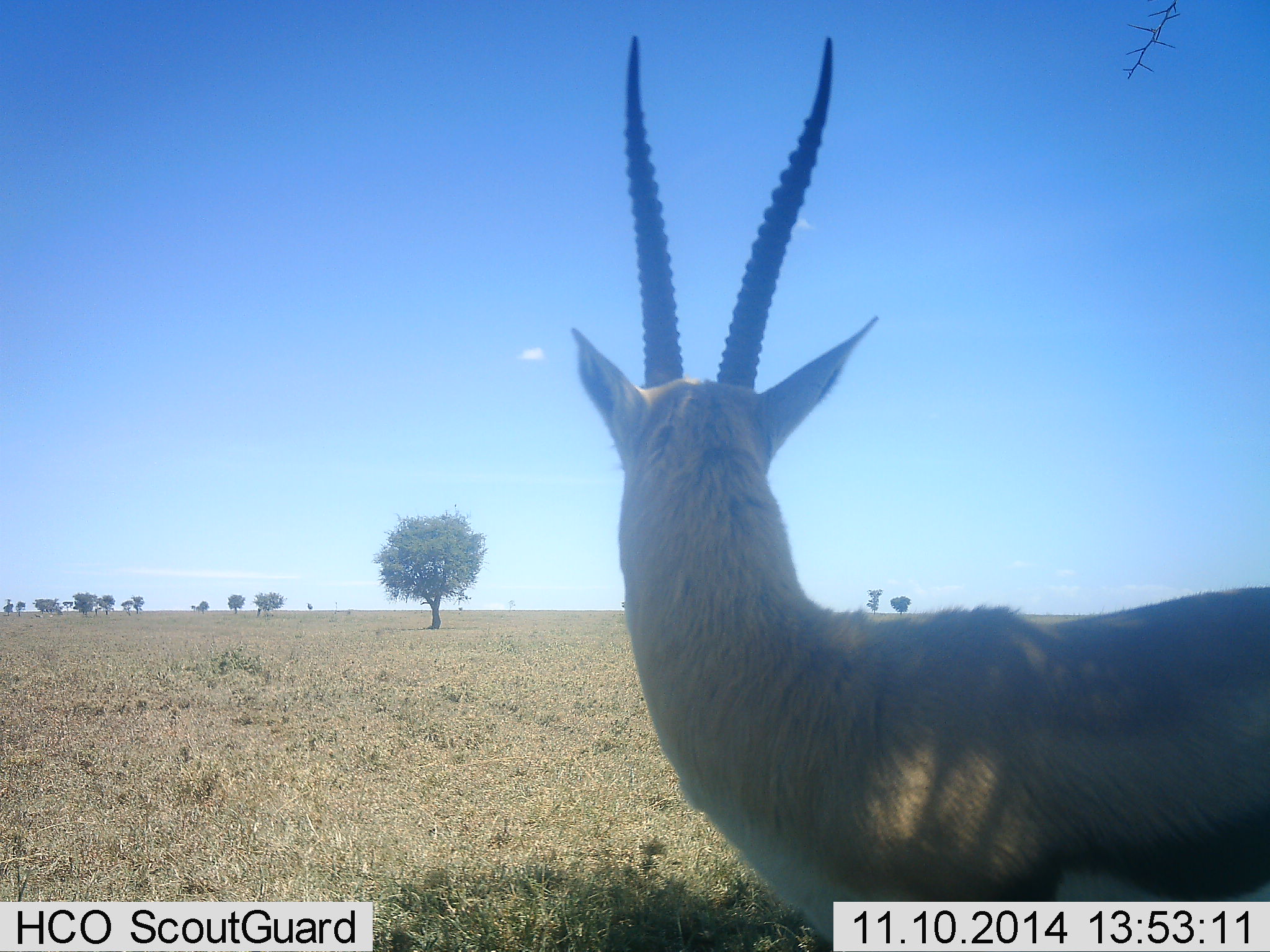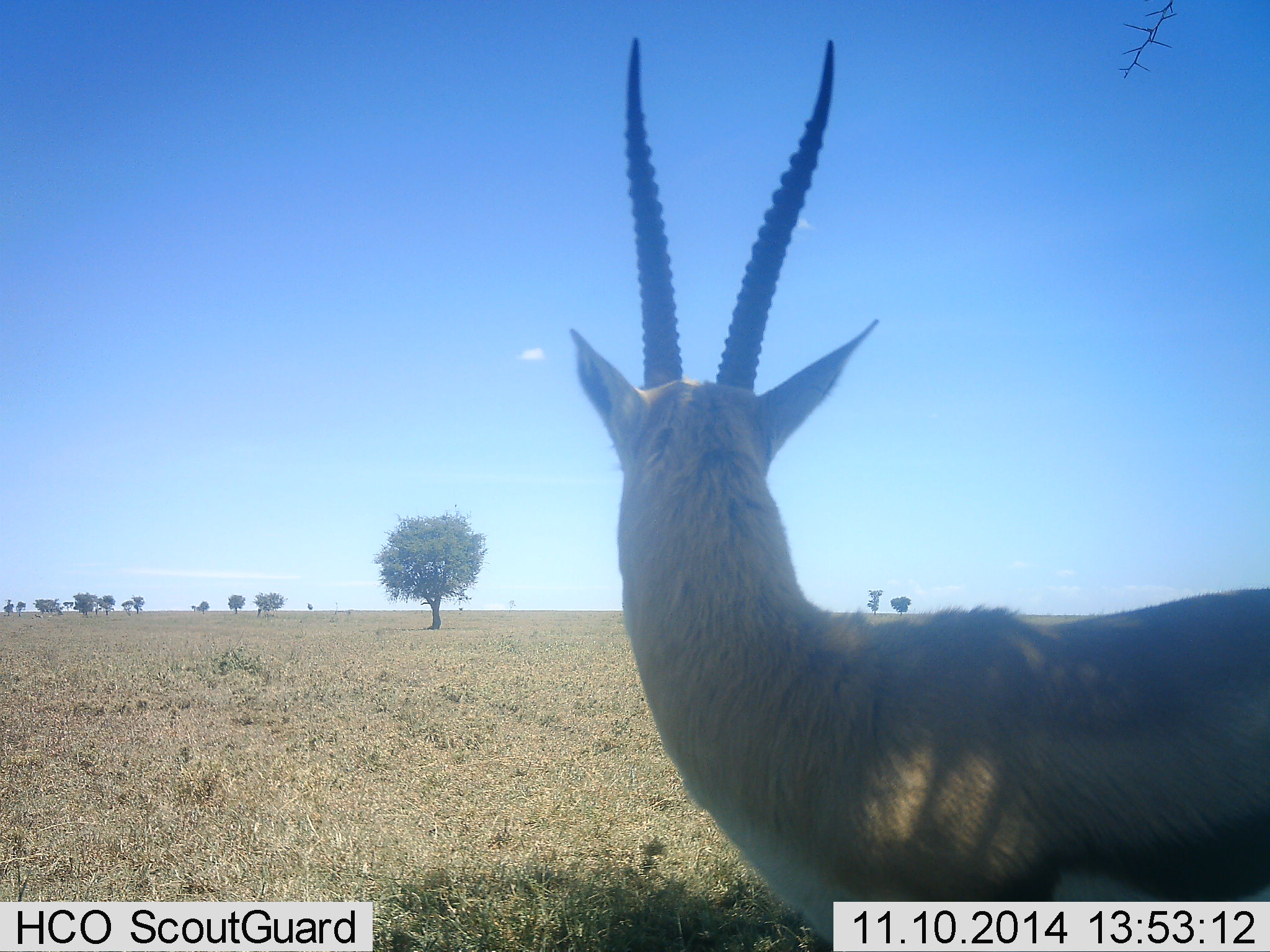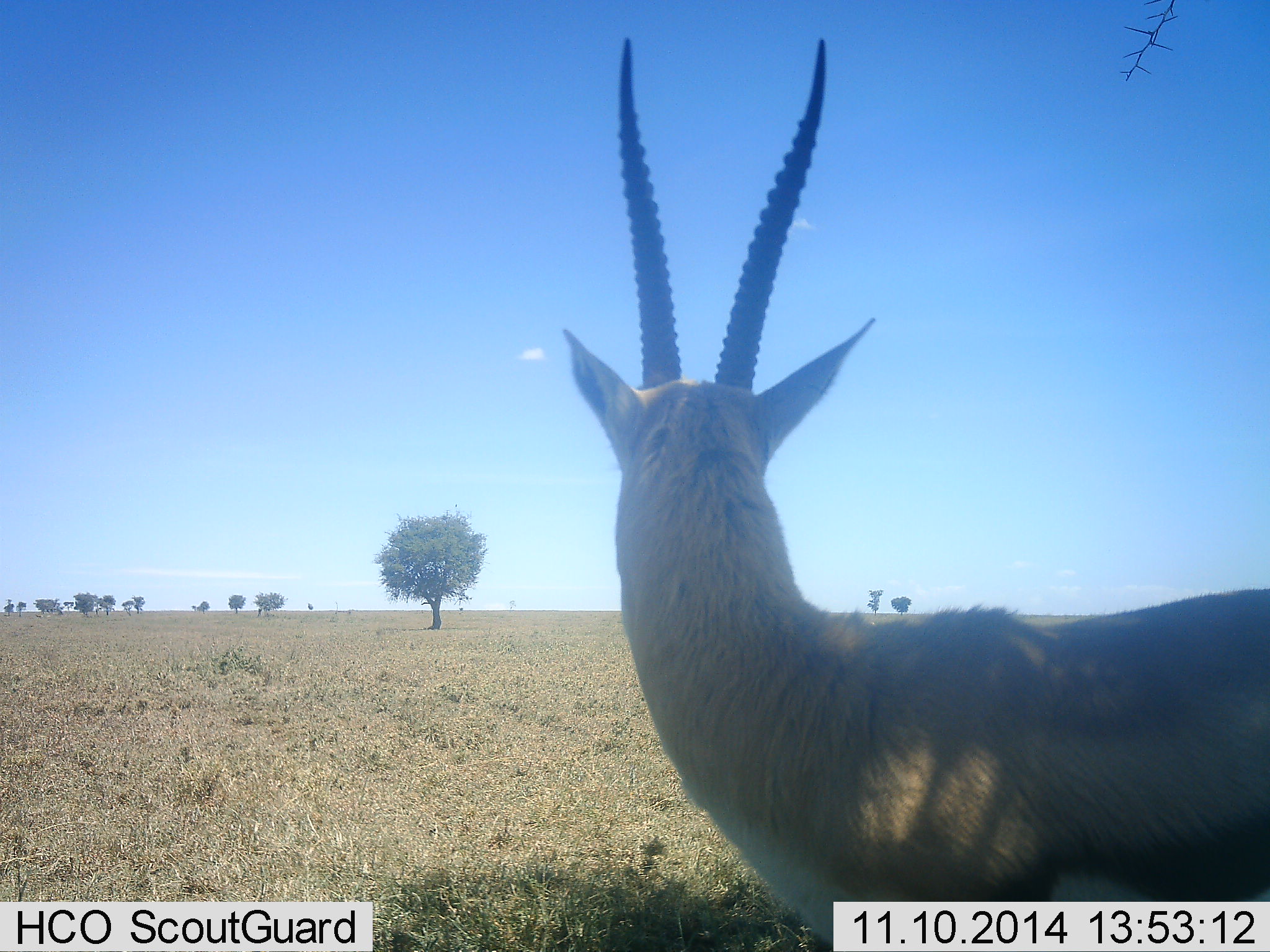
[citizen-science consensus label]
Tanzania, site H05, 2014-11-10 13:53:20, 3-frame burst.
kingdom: Animalia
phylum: Chordata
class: Mammalia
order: Artiodactyla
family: Bovidae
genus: Eudorcas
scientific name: Eudorcas thomsonii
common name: thomson's gazelle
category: gazellethomsons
Gazellethomsons (thomson's gazelle) (Eudorcas thomsonii), count 1. Behavior (volunteer vote fractions): standing 90%, resting 0%, moving 10%, interacting 0%. Young present (vote fraction): 0%. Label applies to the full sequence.